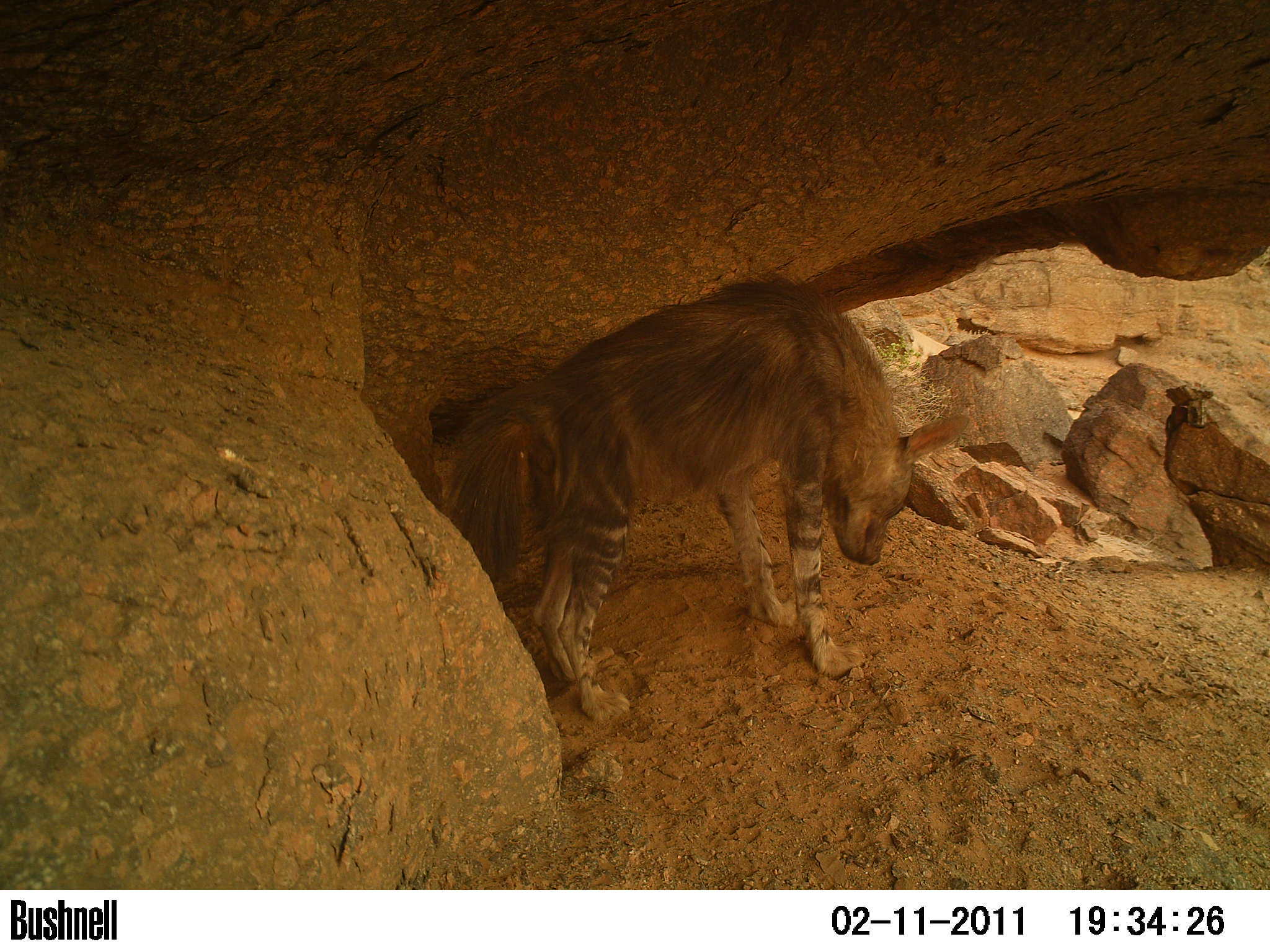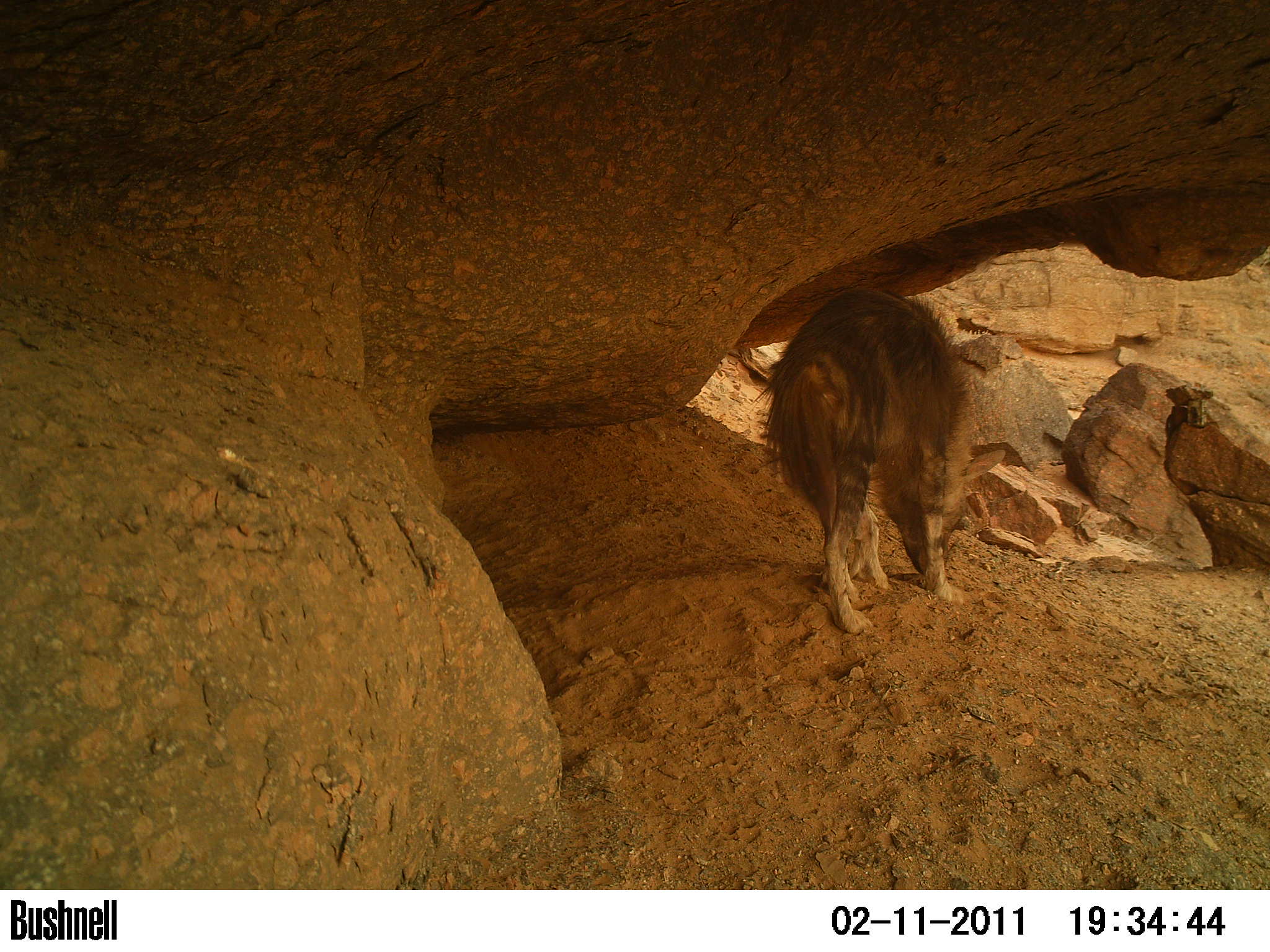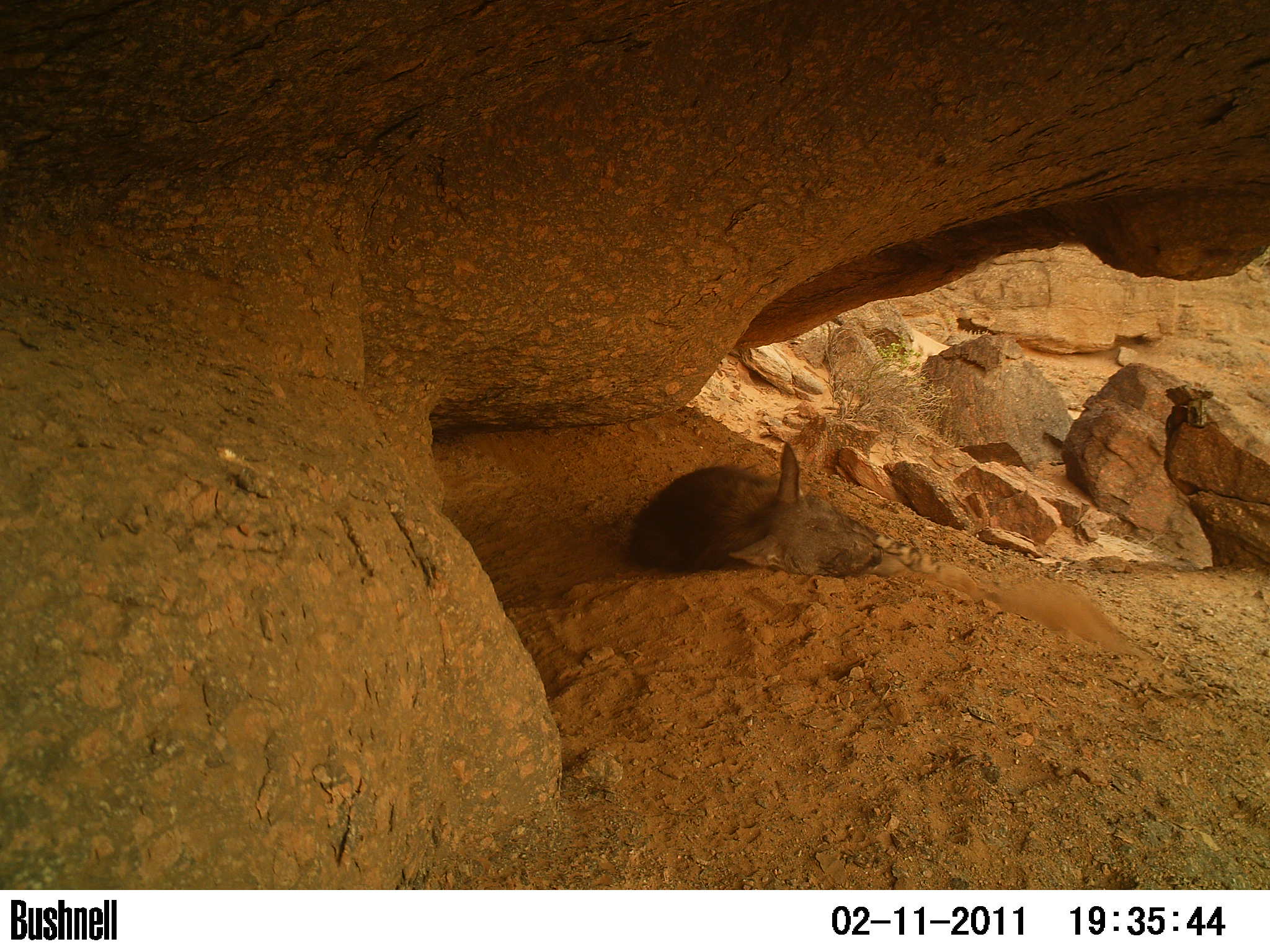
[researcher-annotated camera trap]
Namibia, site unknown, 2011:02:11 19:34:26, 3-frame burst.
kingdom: Animalia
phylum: Chordata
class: Mammalia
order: Carnivora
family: Hyaenidae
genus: Parahyaena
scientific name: Parahyaena brunnea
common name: brown hyena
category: hyaena brunnea